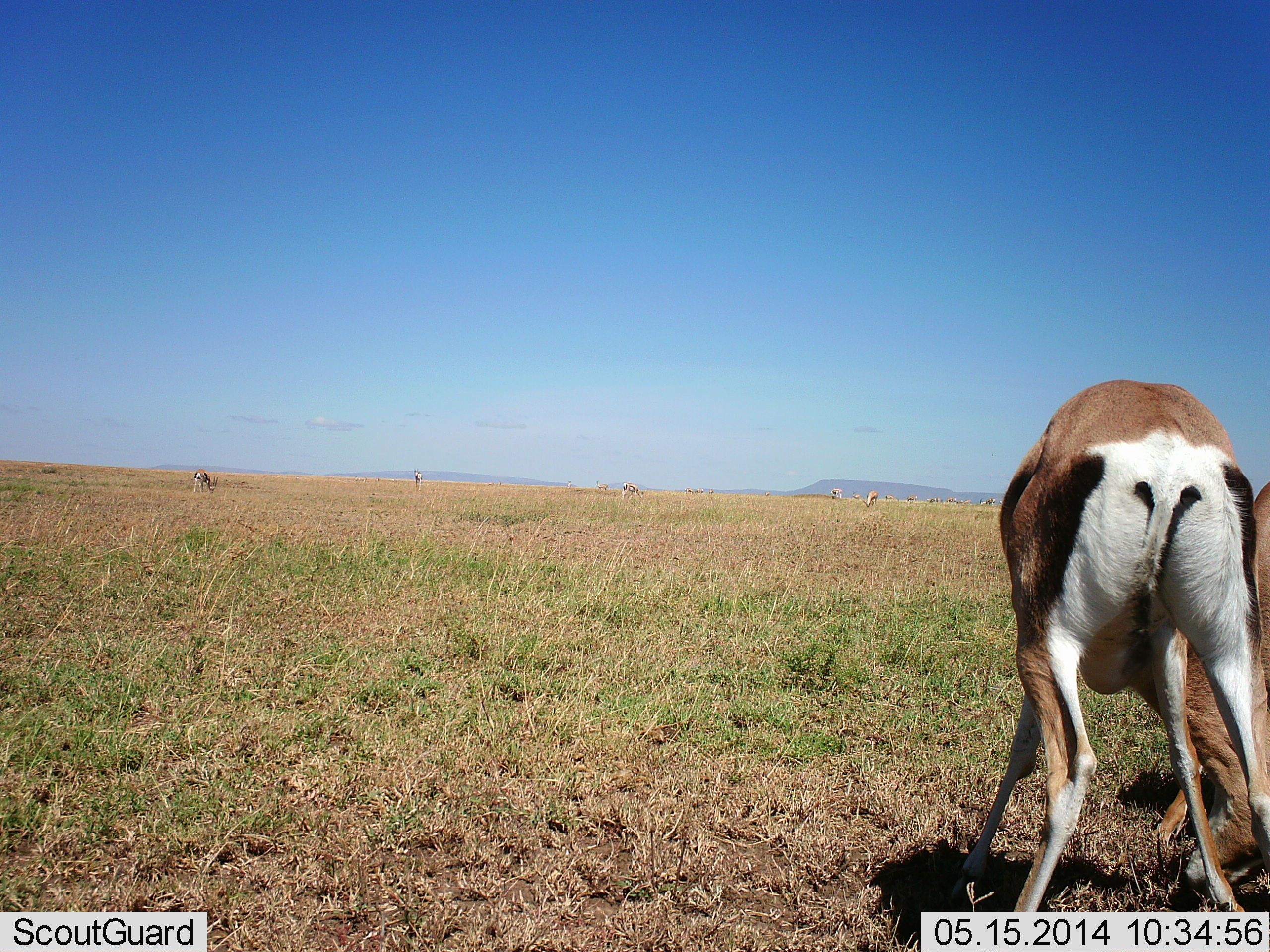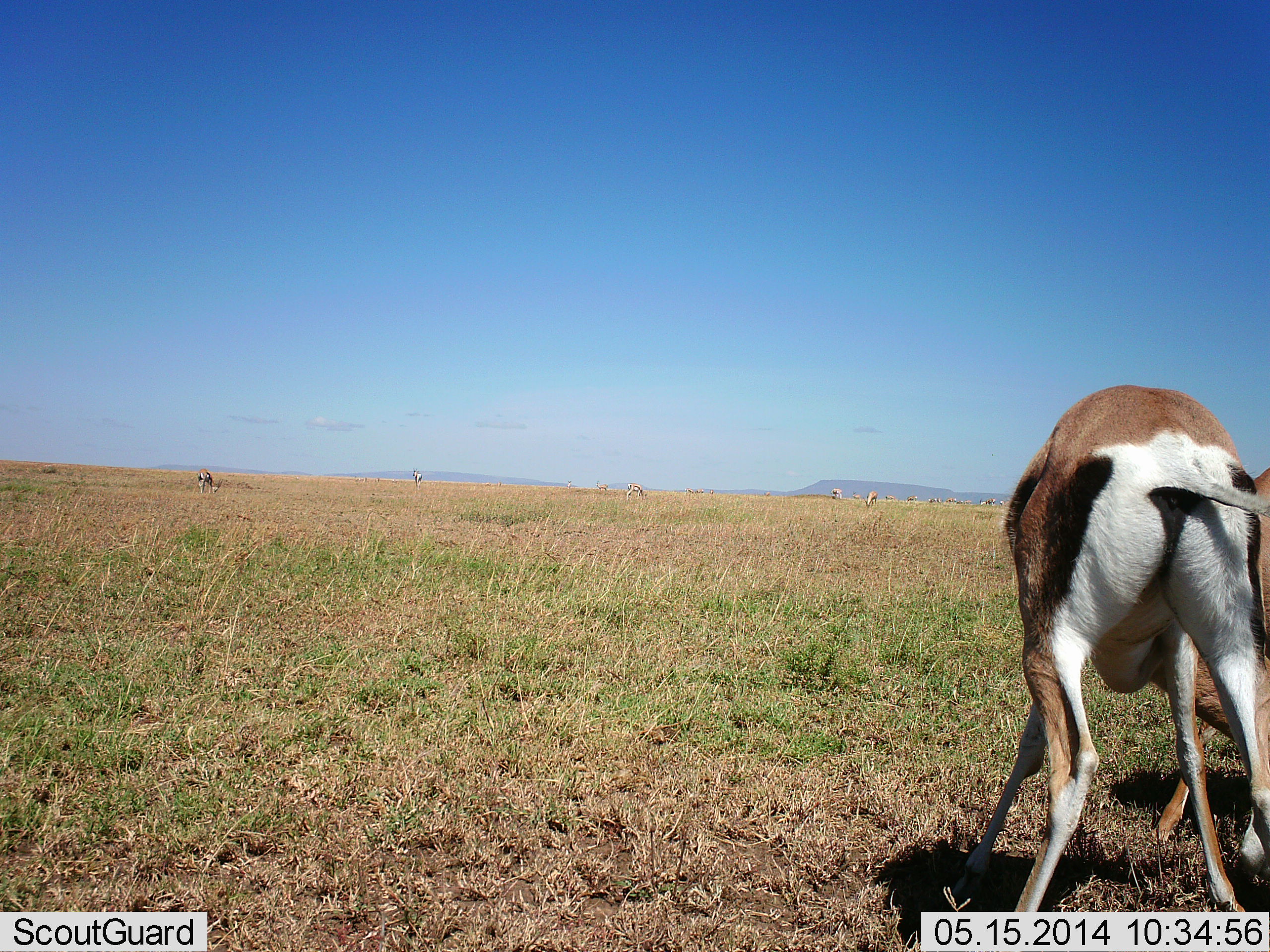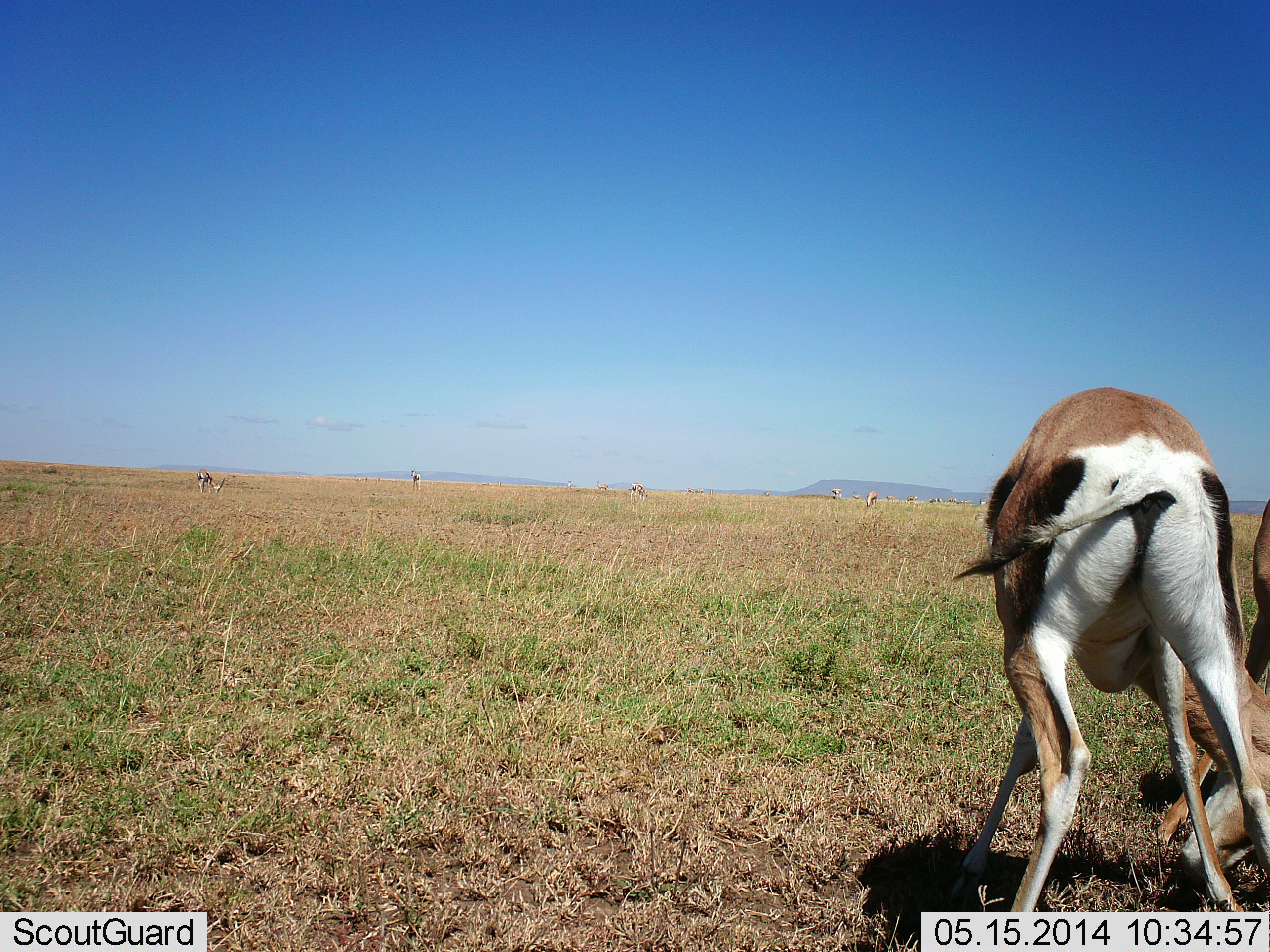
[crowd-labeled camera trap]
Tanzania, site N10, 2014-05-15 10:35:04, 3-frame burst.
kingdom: Animalia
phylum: Chordata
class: Mammalia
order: Artiodactyla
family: Bovidae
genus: Nanger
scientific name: Nanger granti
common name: grant's gazelle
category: gazellegrants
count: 7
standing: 55%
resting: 0%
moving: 0%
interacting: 27%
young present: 0%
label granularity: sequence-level